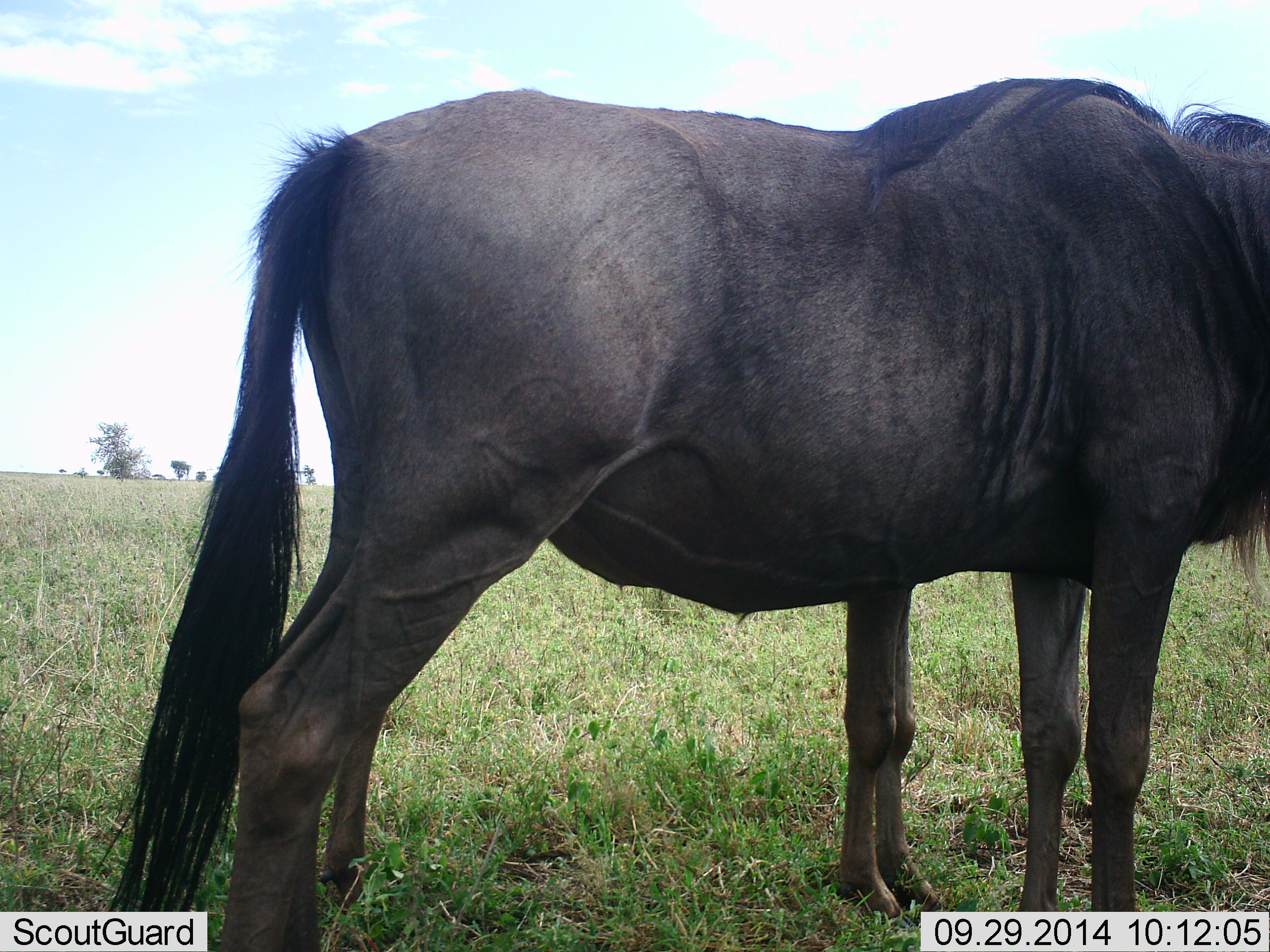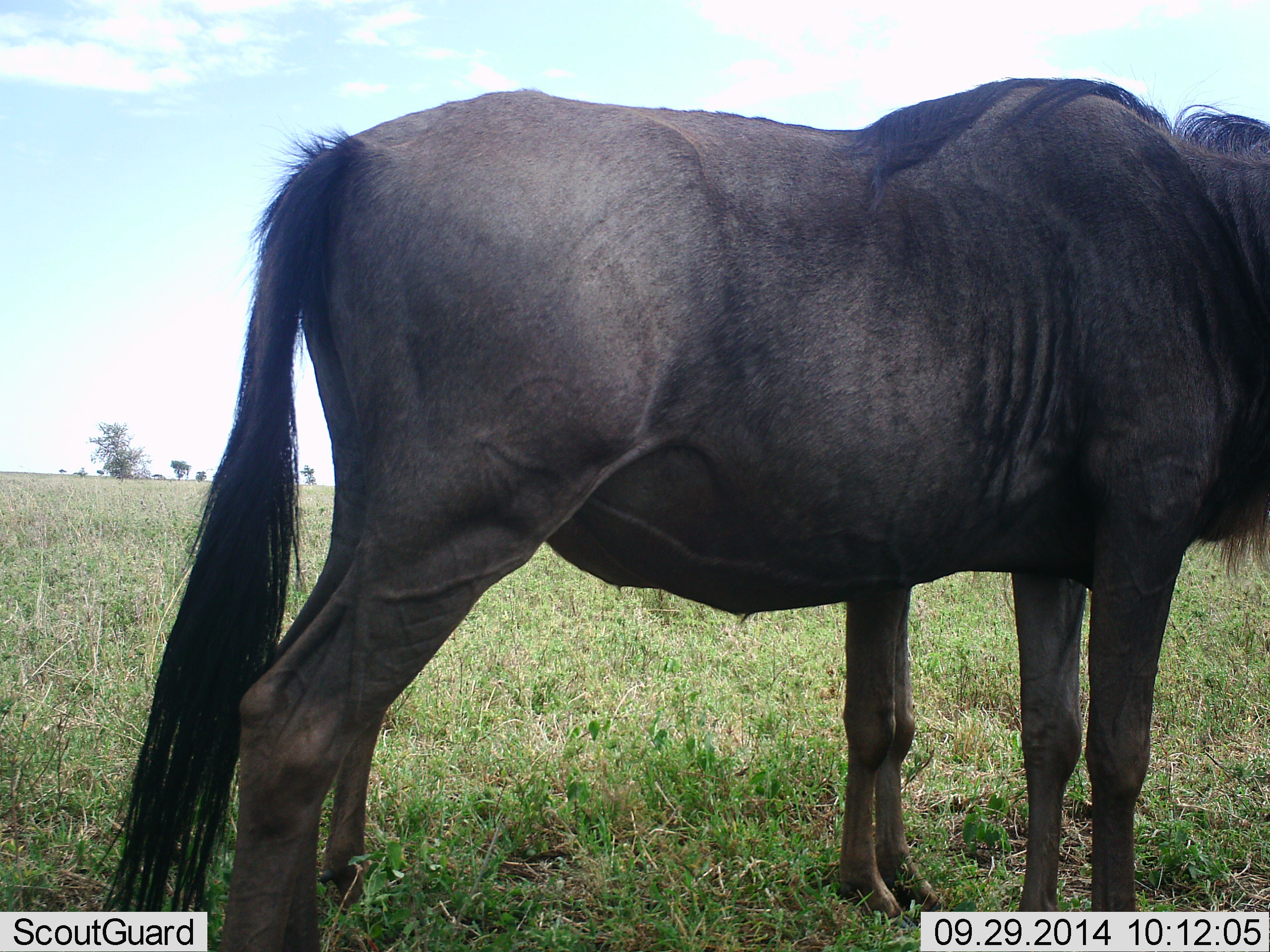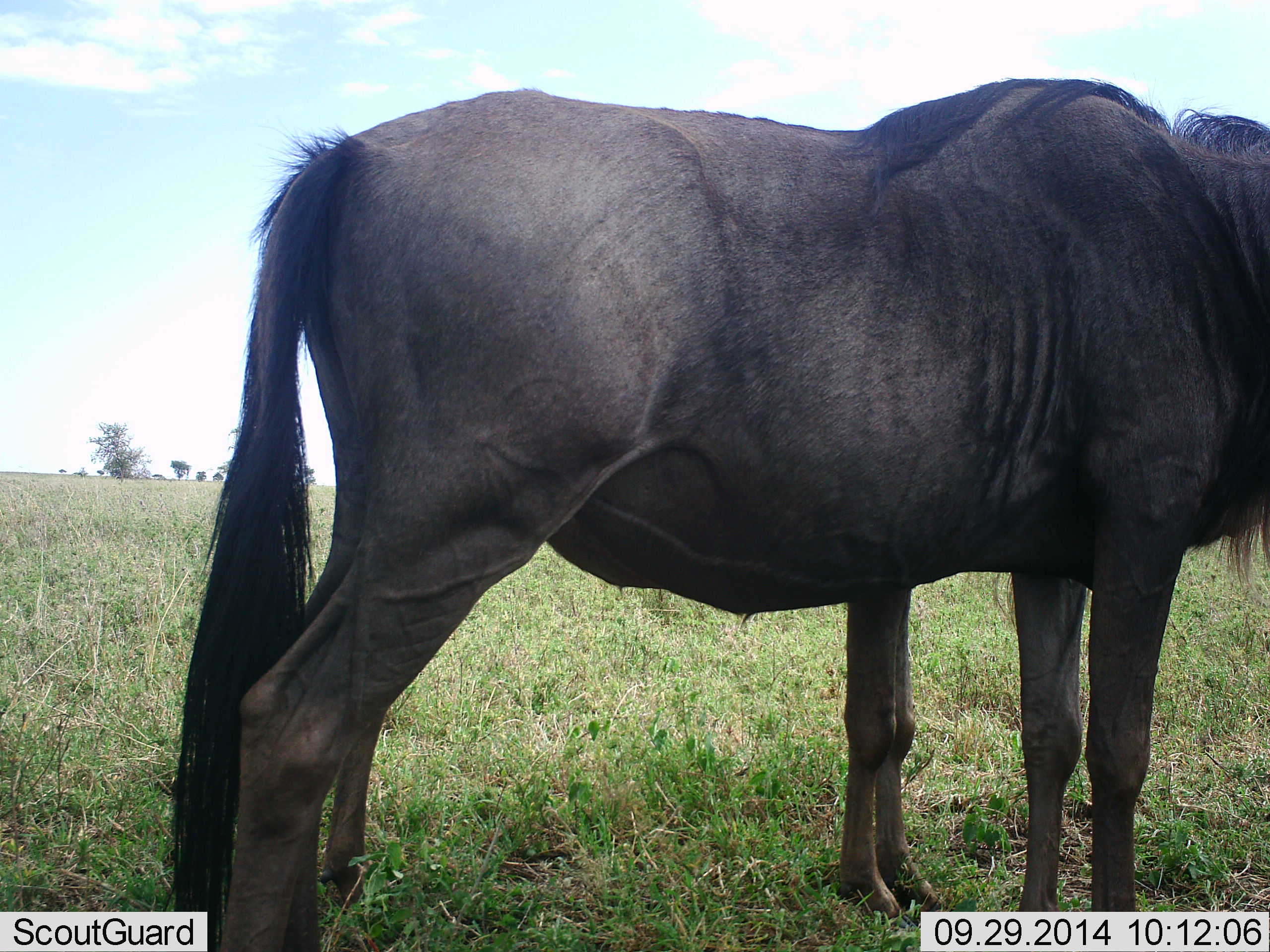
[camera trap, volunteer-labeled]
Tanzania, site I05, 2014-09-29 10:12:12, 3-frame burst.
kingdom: Animalia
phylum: Chordata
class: Mammalia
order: Artiodactyla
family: Bovidae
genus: Connochaetes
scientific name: Connochaetes taurinus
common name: blue wildebeest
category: wildebeest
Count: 2.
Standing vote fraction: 100%.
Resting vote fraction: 0%.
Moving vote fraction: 0%.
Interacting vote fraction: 0%.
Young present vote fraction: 20%.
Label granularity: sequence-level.